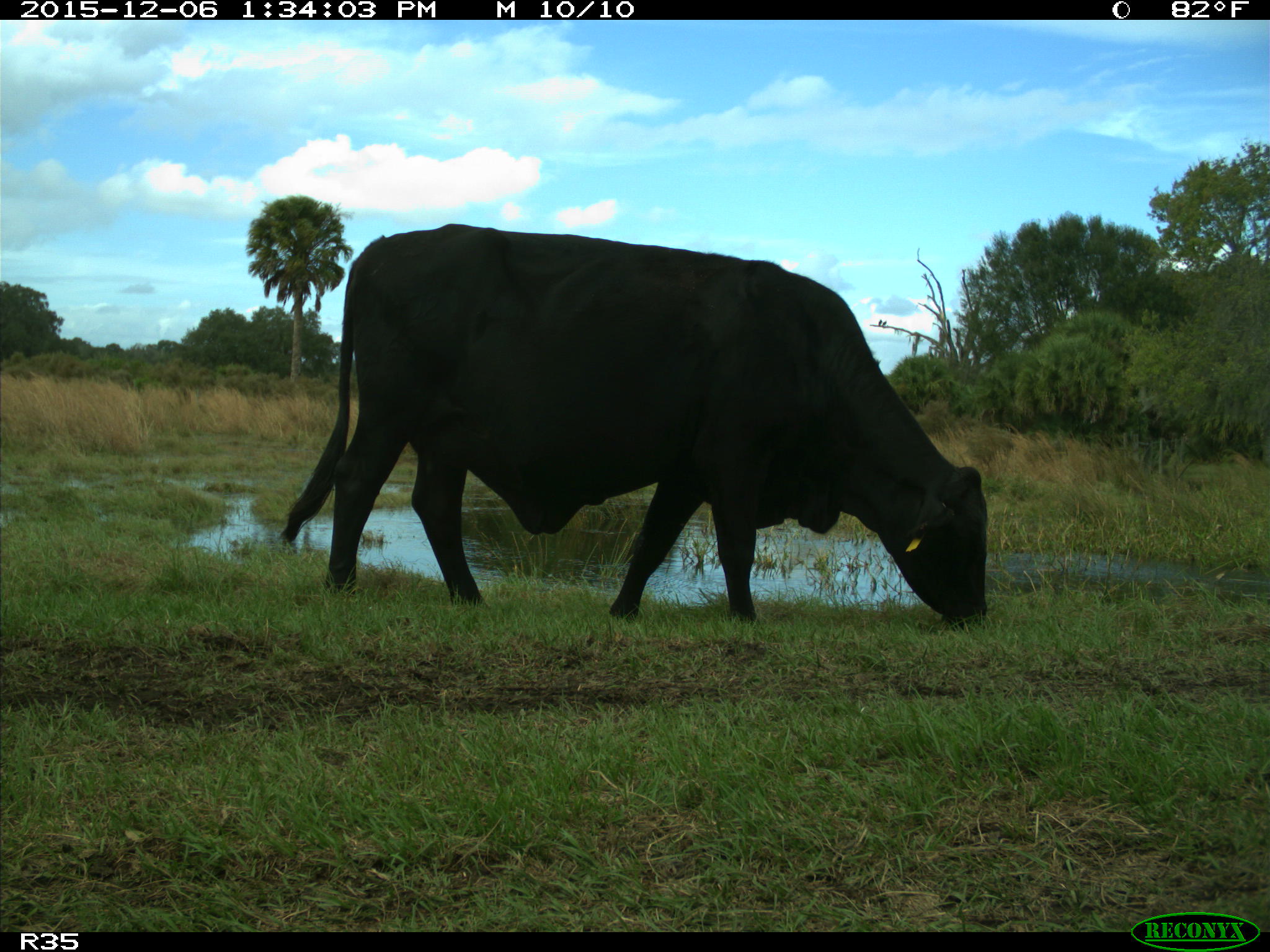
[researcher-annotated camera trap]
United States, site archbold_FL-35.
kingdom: Animalia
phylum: Chordata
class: Mammalia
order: Artiodactyla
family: Bovidae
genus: Bos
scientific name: Bos taurus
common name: domestic cow